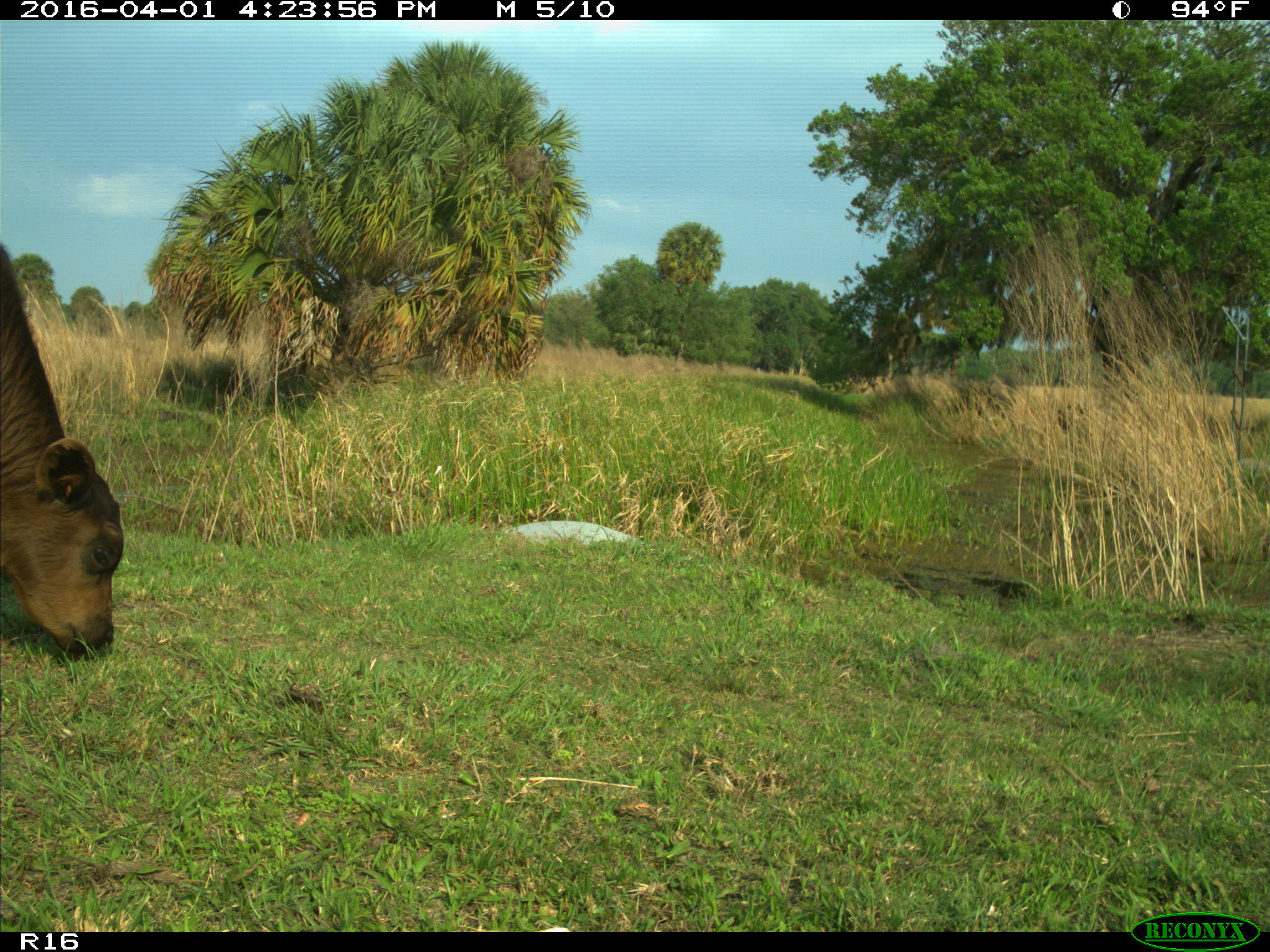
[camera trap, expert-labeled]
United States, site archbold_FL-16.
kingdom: Animalia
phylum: Chordata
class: Mammalia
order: Artiodactyla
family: Bovidae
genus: Bos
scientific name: Bos taurus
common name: domestic cow